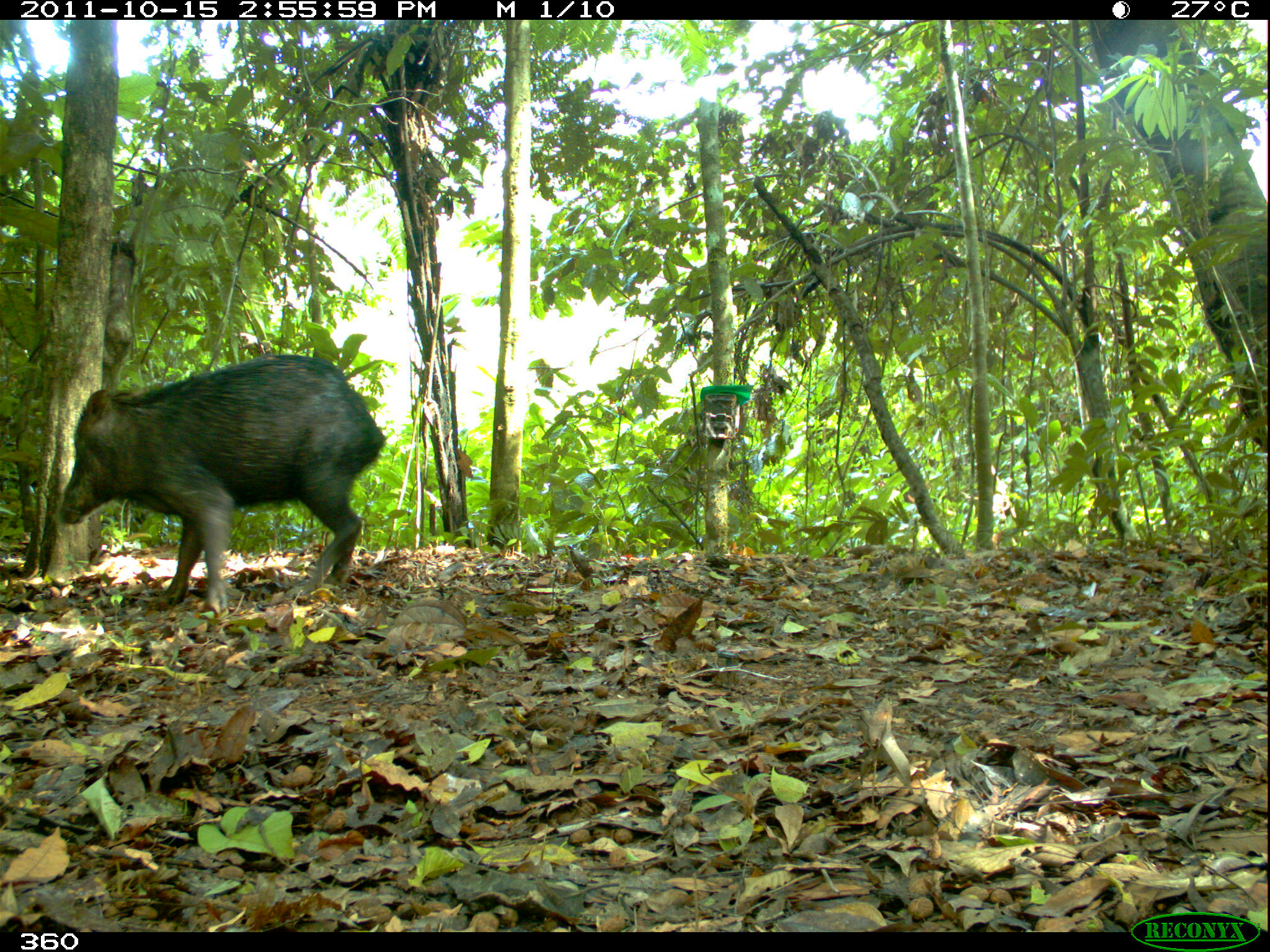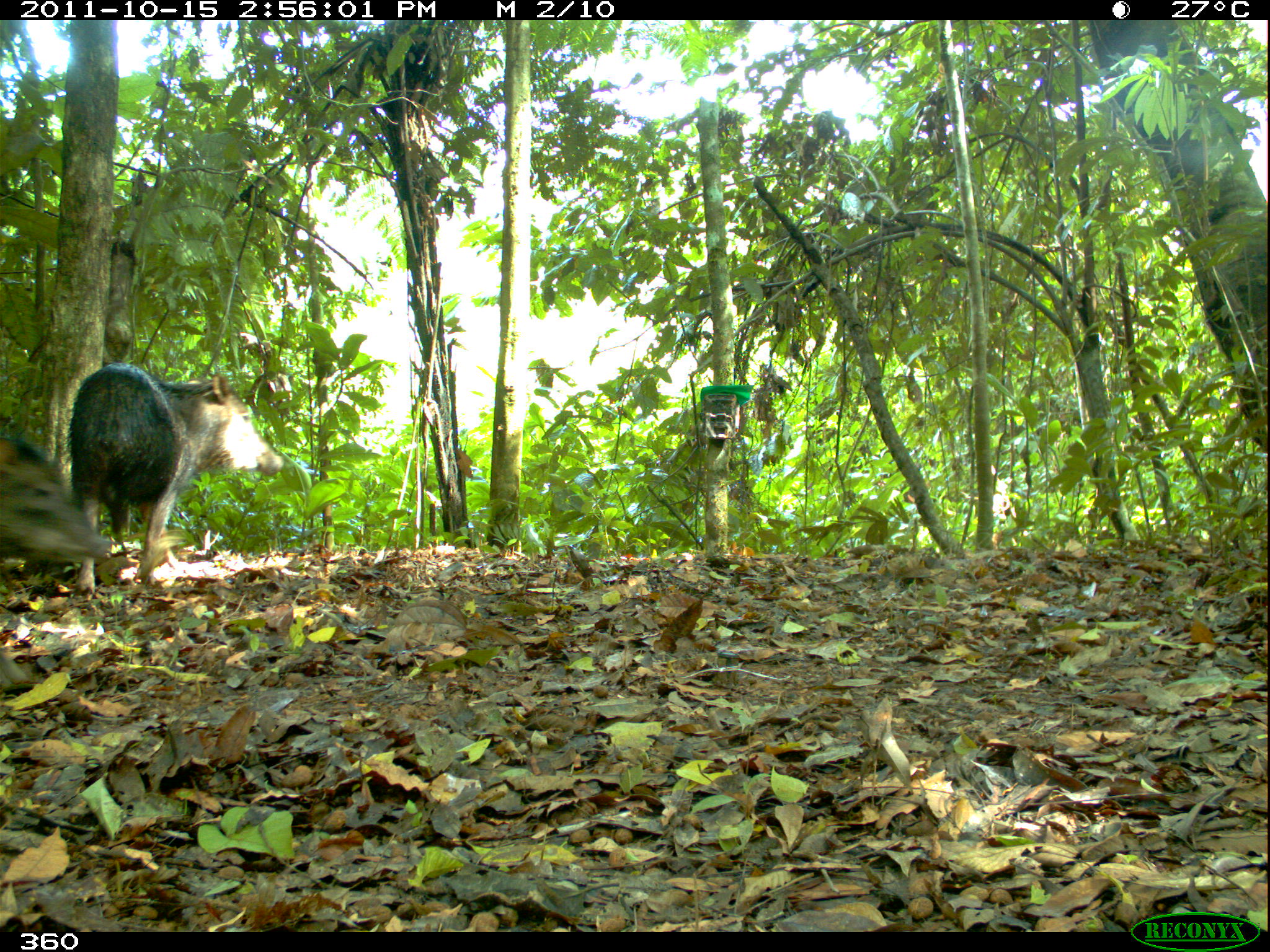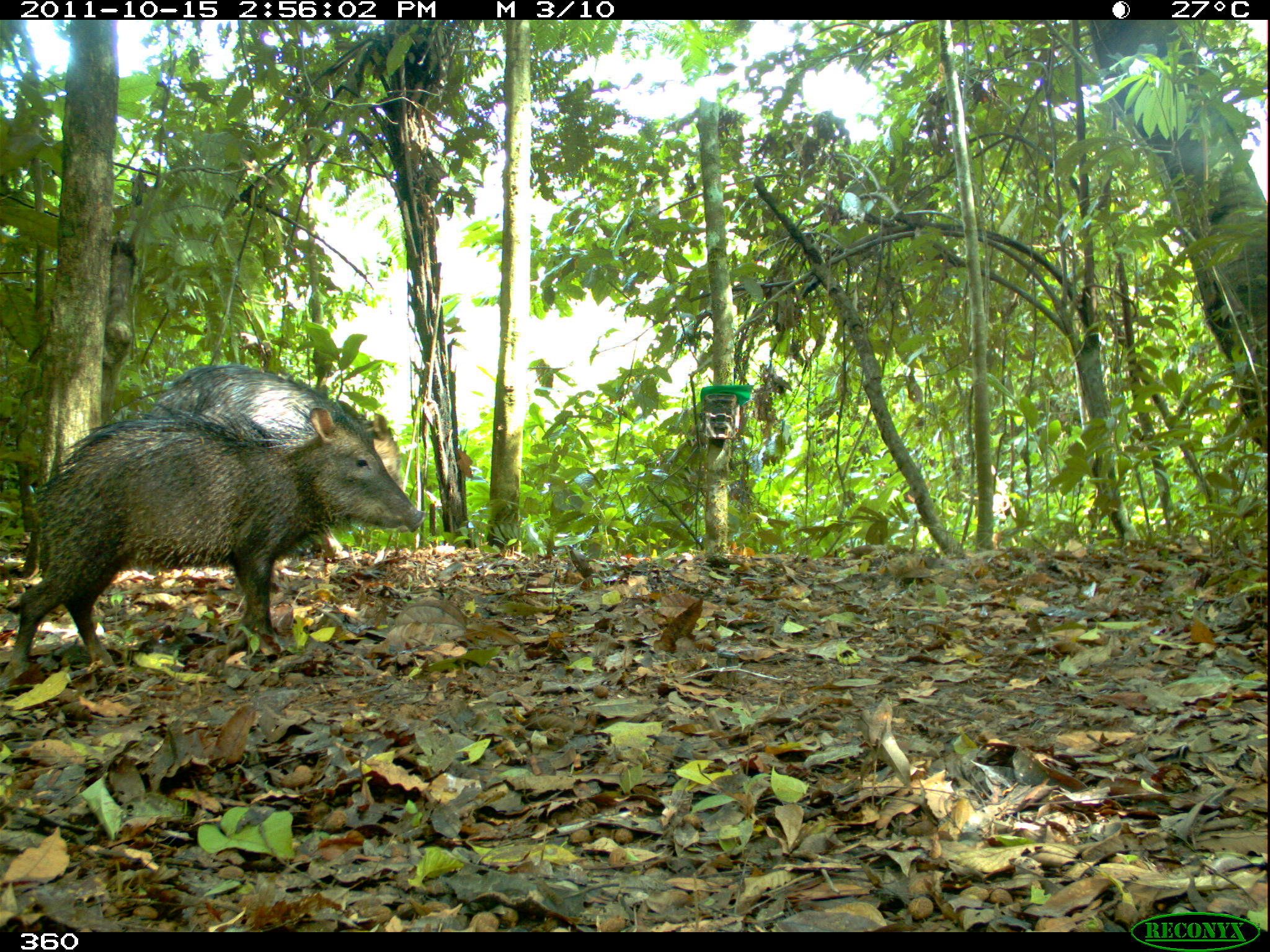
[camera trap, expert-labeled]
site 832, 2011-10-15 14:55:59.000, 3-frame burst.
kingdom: Animalia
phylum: Chordata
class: Mammalia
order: Artiodactyla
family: Tayassuidae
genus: Tayassu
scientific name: Tayassu pecari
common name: white-lipped peccary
Tayassu pecari (white-lipped peccary).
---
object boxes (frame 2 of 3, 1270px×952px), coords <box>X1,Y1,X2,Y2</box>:
tayassu pecari: <box>51,362,285,594</box>; <box>1,435,112,558</box>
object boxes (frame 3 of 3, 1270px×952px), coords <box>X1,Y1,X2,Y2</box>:
tayassu pecari: <box>3,405,428,692</box>; <box>139,364,407,570</box>